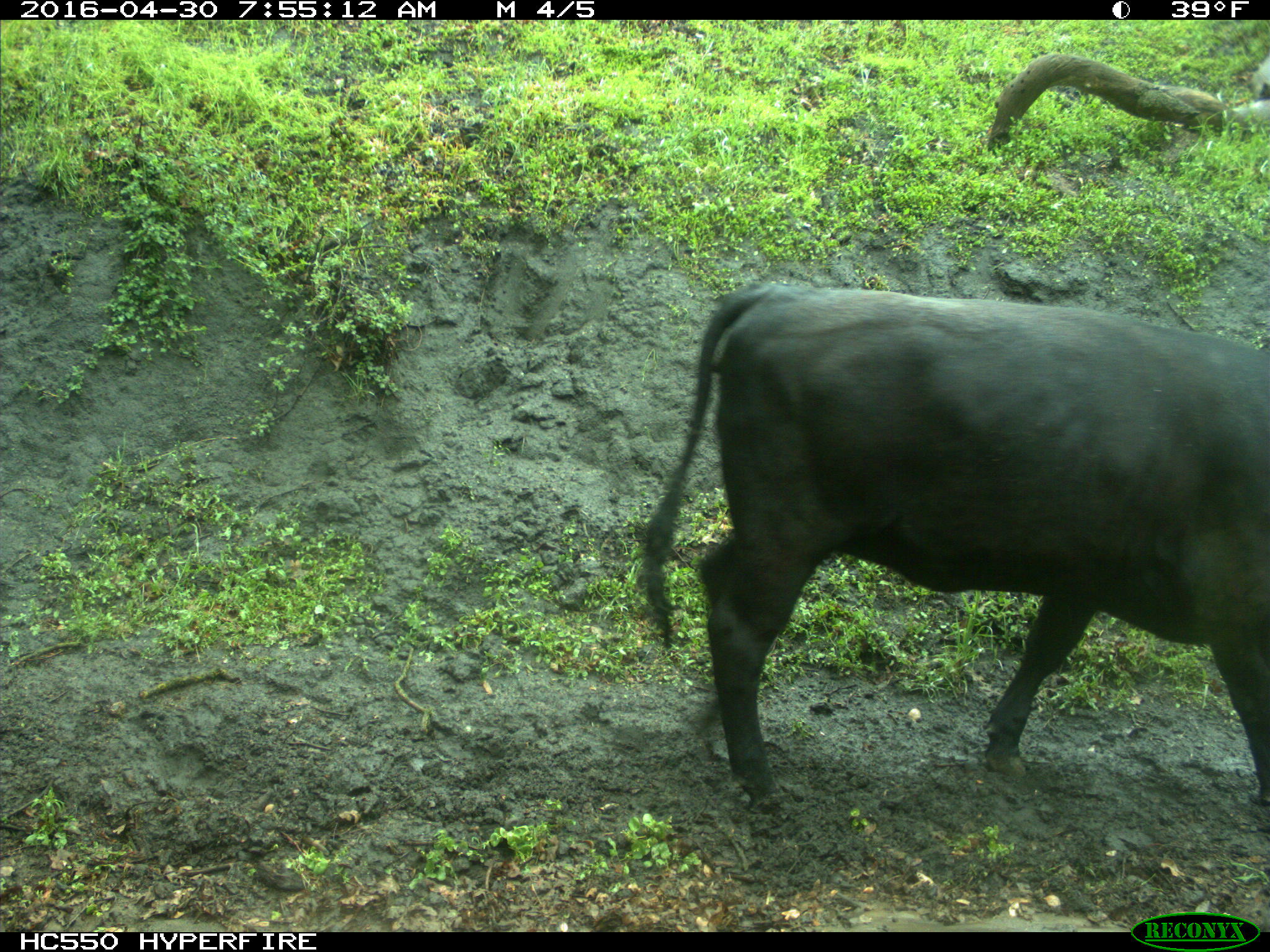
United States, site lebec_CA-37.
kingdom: Animalia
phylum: Chordata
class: Mammalia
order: Artiodactyla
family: Bovidae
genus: Bos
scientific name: Bos taurus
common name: domestic cow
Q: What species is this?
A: Bos taurus (domestic cow).